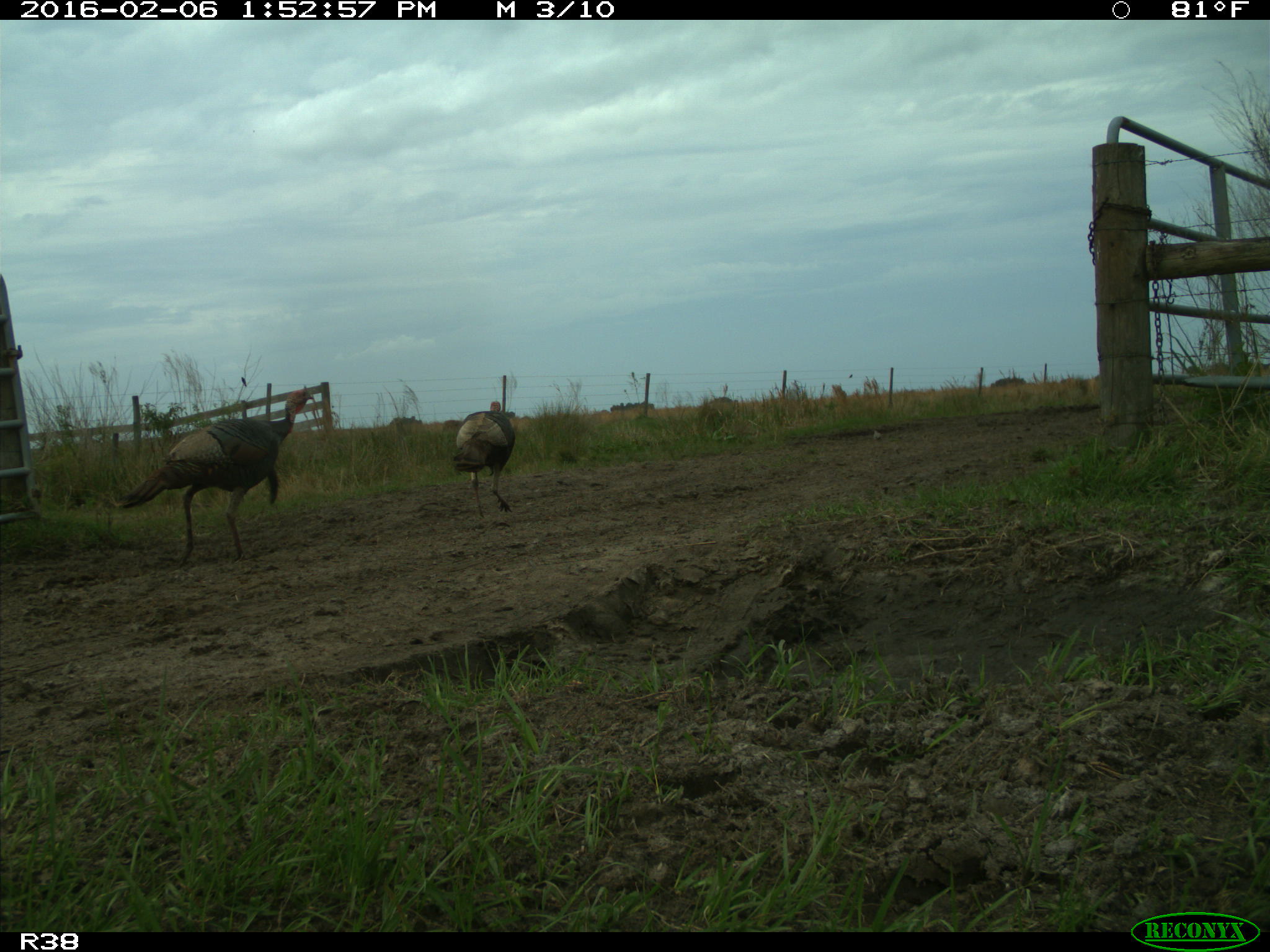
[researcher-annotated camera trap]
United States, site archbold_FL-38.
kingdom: Animalia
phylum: Chordata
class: Aves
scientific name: Aves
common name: birds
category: unidentified bird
Unidentified bird (birds) (Aves).